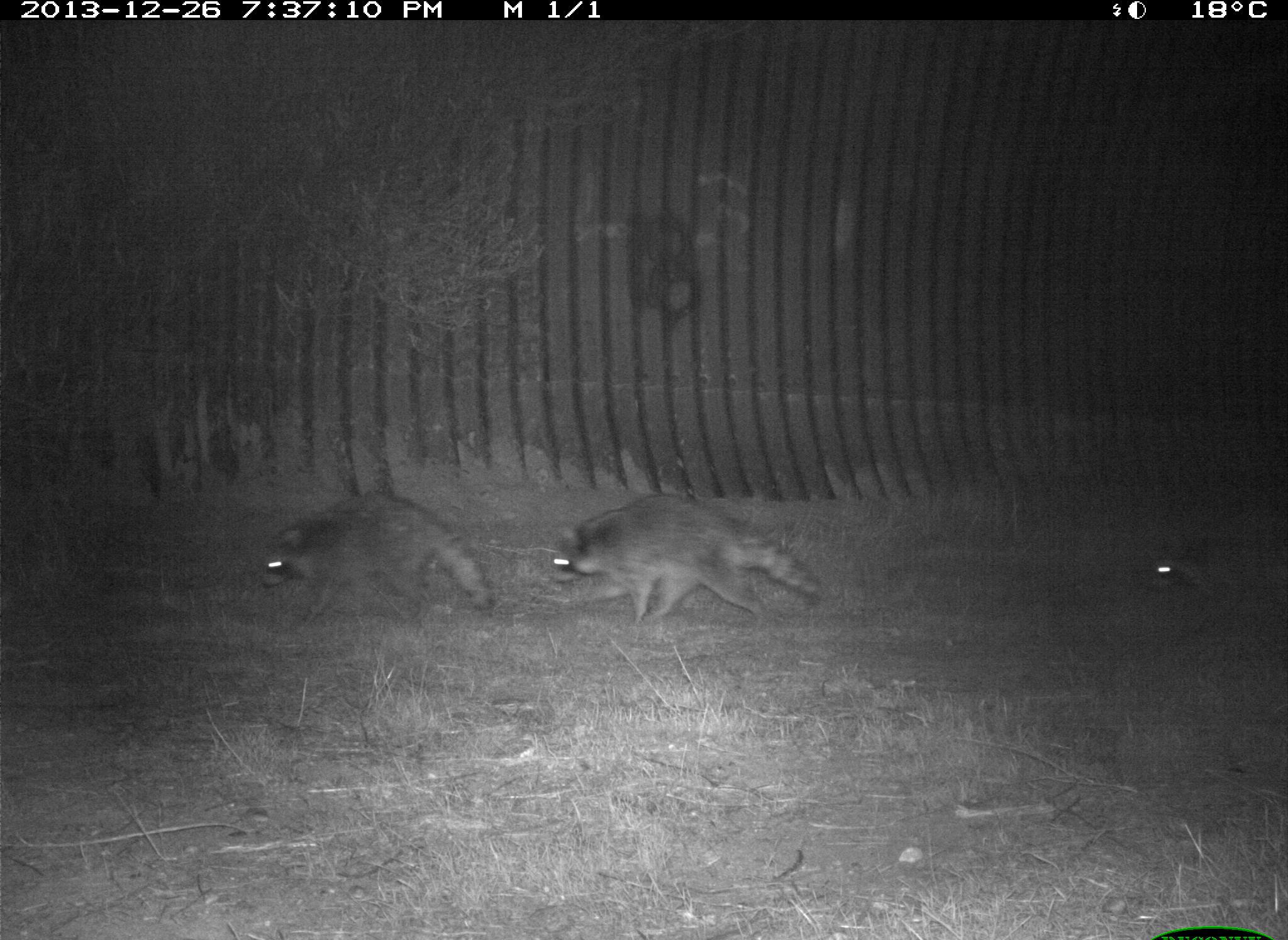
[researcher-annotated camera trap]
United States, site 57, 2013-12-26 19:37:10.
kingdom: Animalia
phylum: Chordata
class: Mammalia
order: Carnivora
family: Procyonidae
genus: Procyon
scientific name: Procyon lotor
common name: raccoon